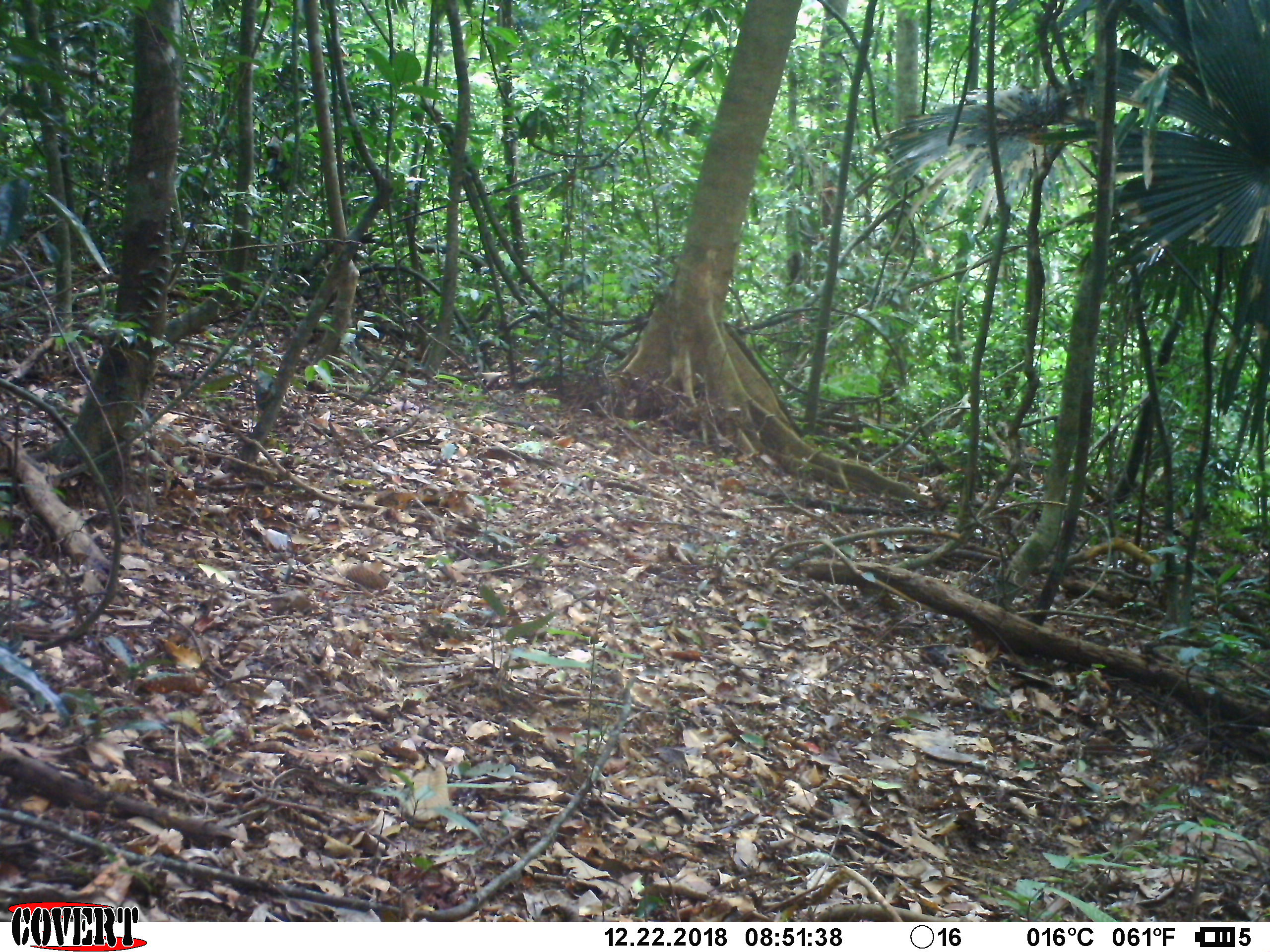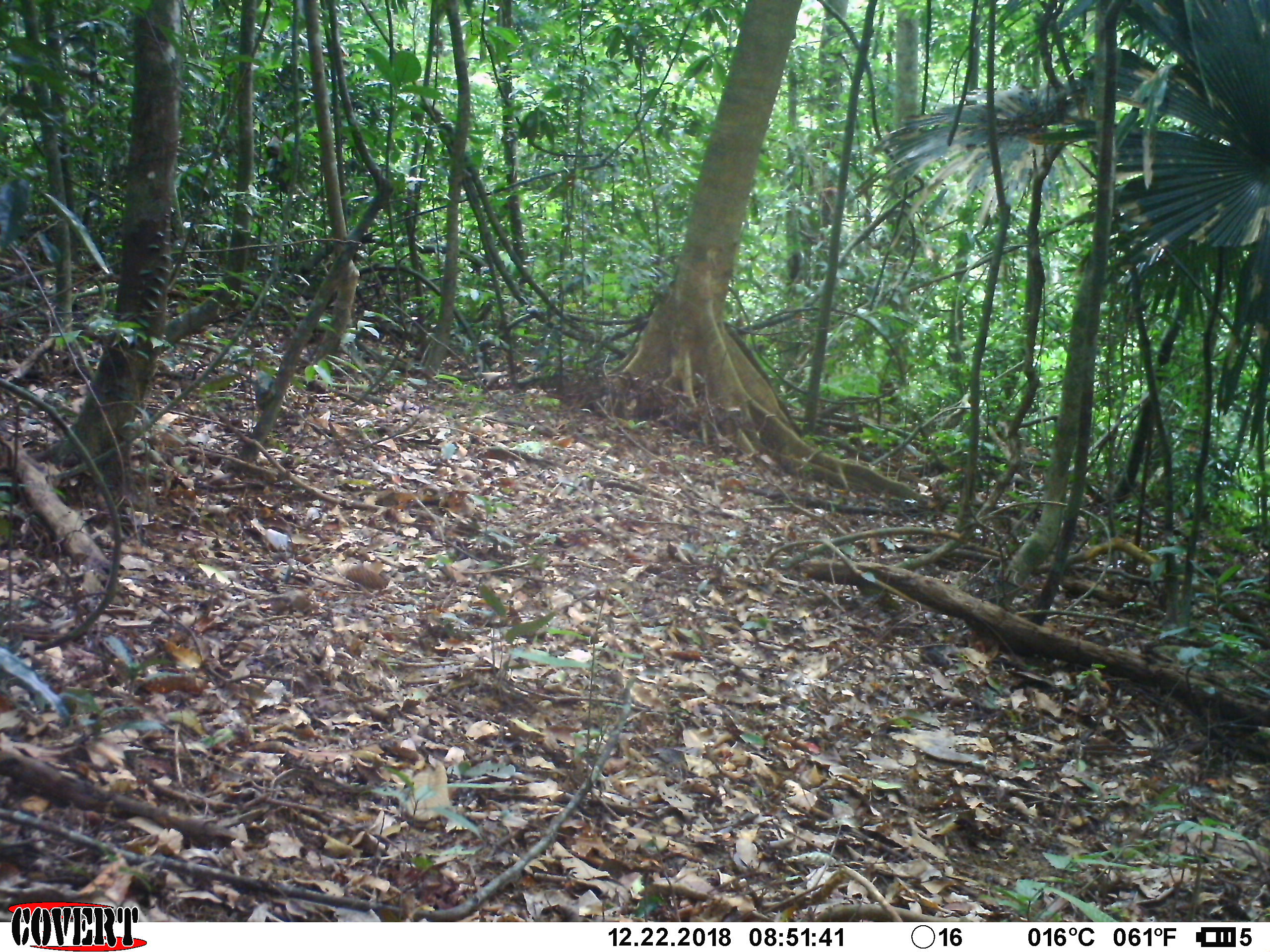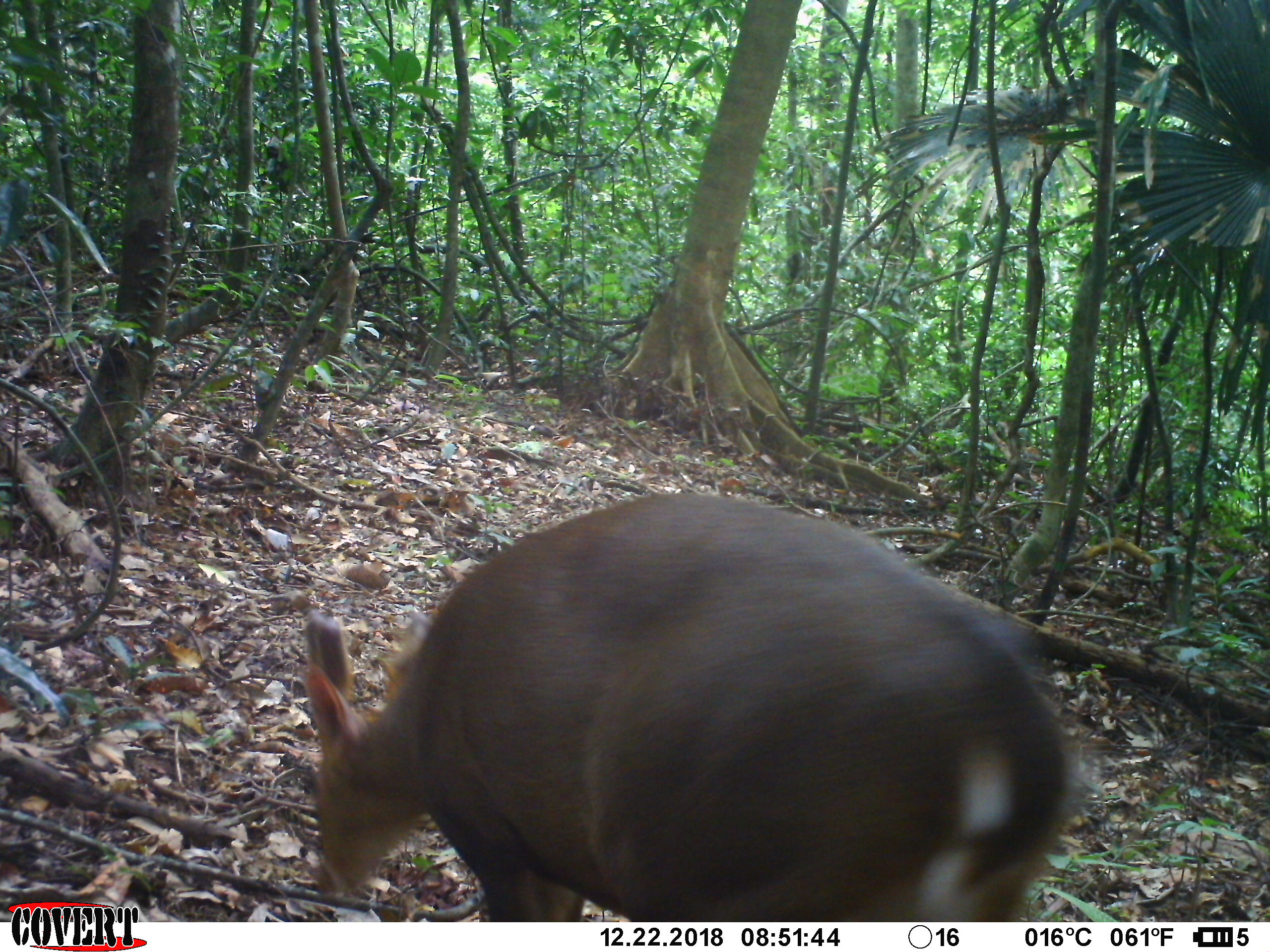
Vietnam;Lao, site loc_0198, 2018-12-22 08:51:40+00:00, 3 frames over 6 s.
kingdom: Animalia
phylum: Chordata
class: Mammalia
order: Artiodactyla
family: Cervidae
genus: Muntiacus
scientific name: Muntiacus vuquangensis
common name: large-antlered muntjac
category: large antlered muntjac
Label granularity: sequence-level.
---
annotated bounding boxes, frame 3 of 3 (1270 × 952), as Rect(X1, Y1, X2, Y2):
large antlered muntjac: Rect(300, 491, 1083, 922)